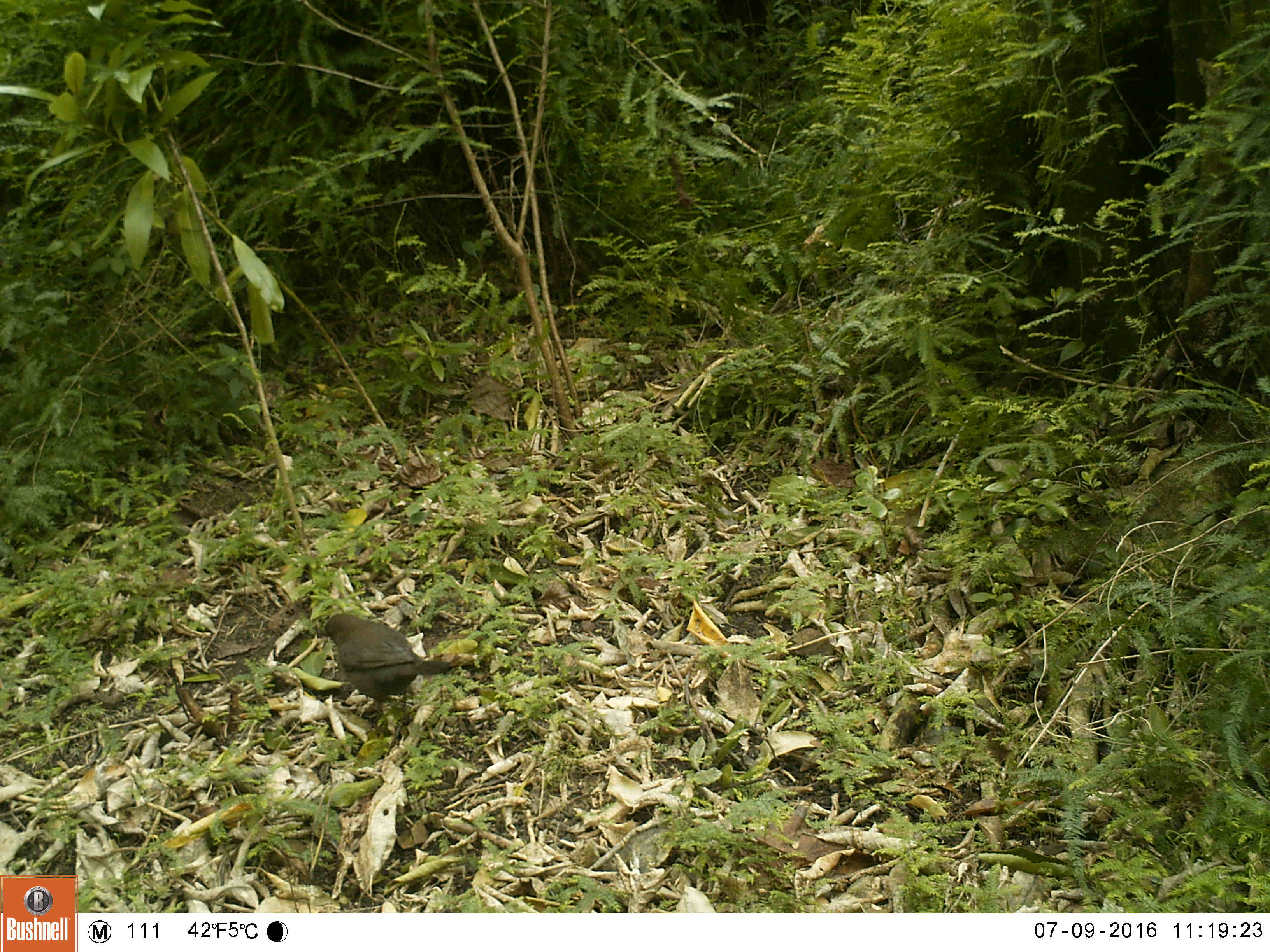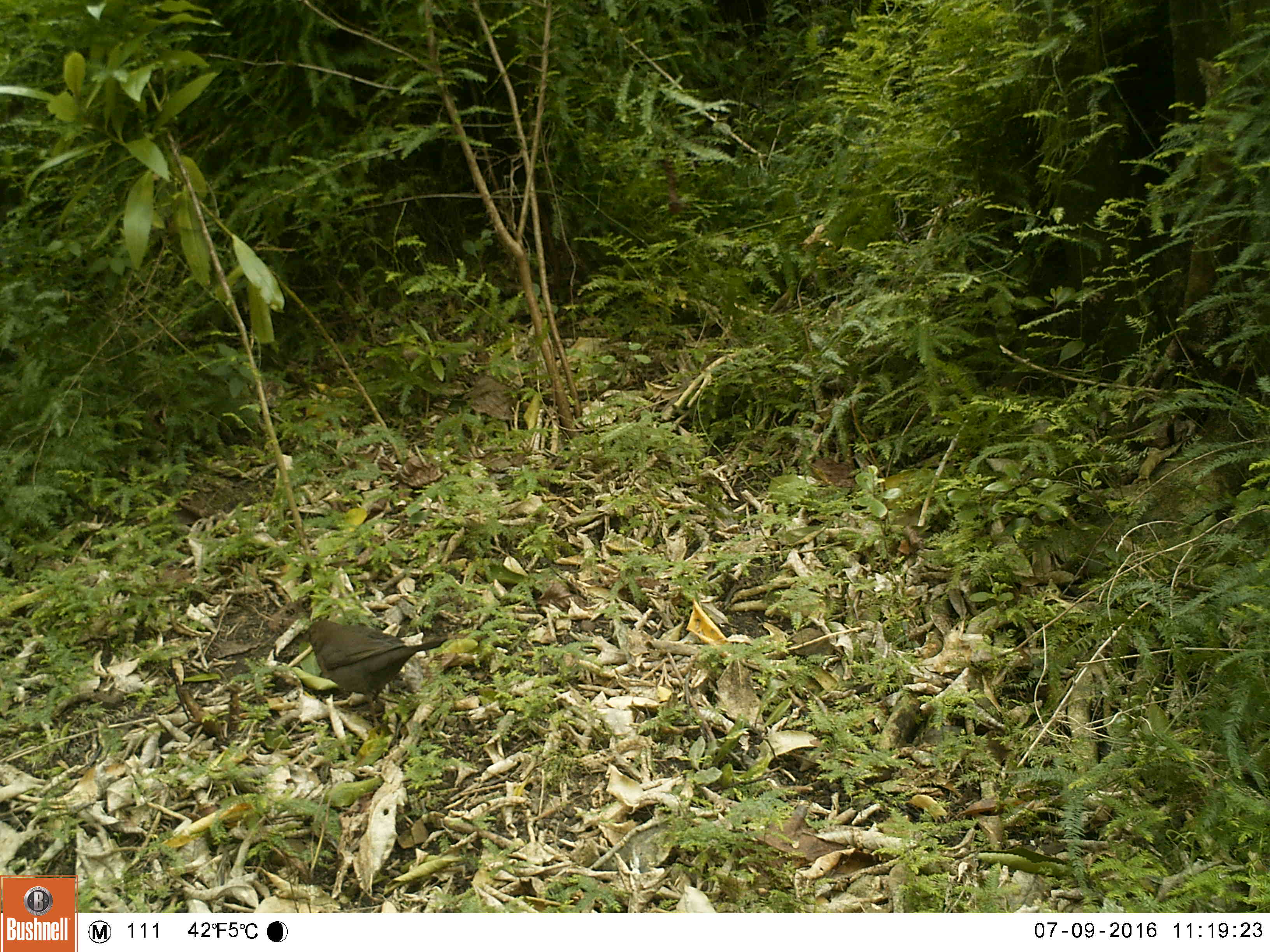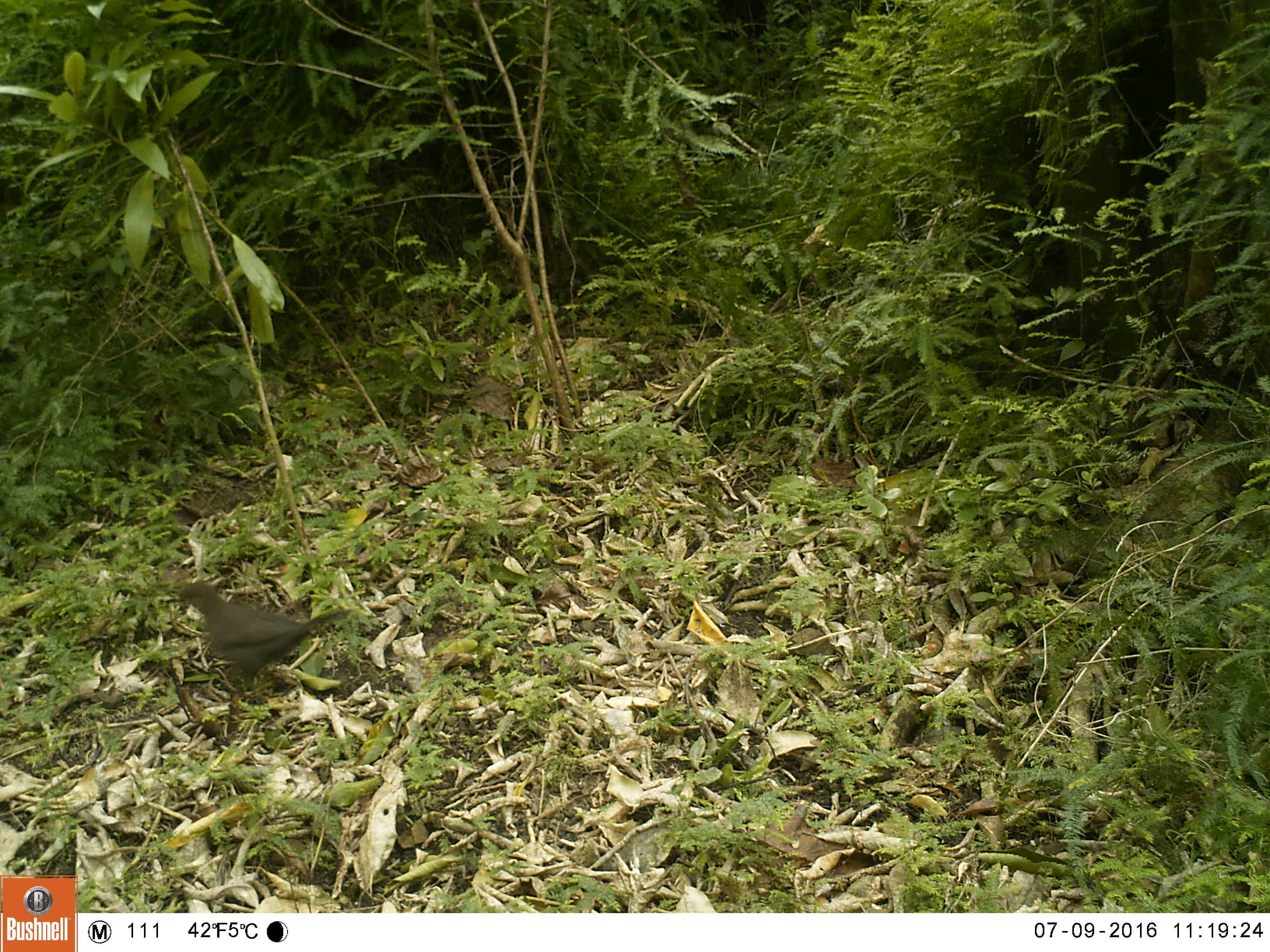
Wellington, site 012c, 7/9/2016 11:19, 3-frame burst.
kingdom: Animalia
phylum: Chordata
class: Aves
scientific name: Aves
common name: bird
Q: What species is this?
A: Bird (Aves).